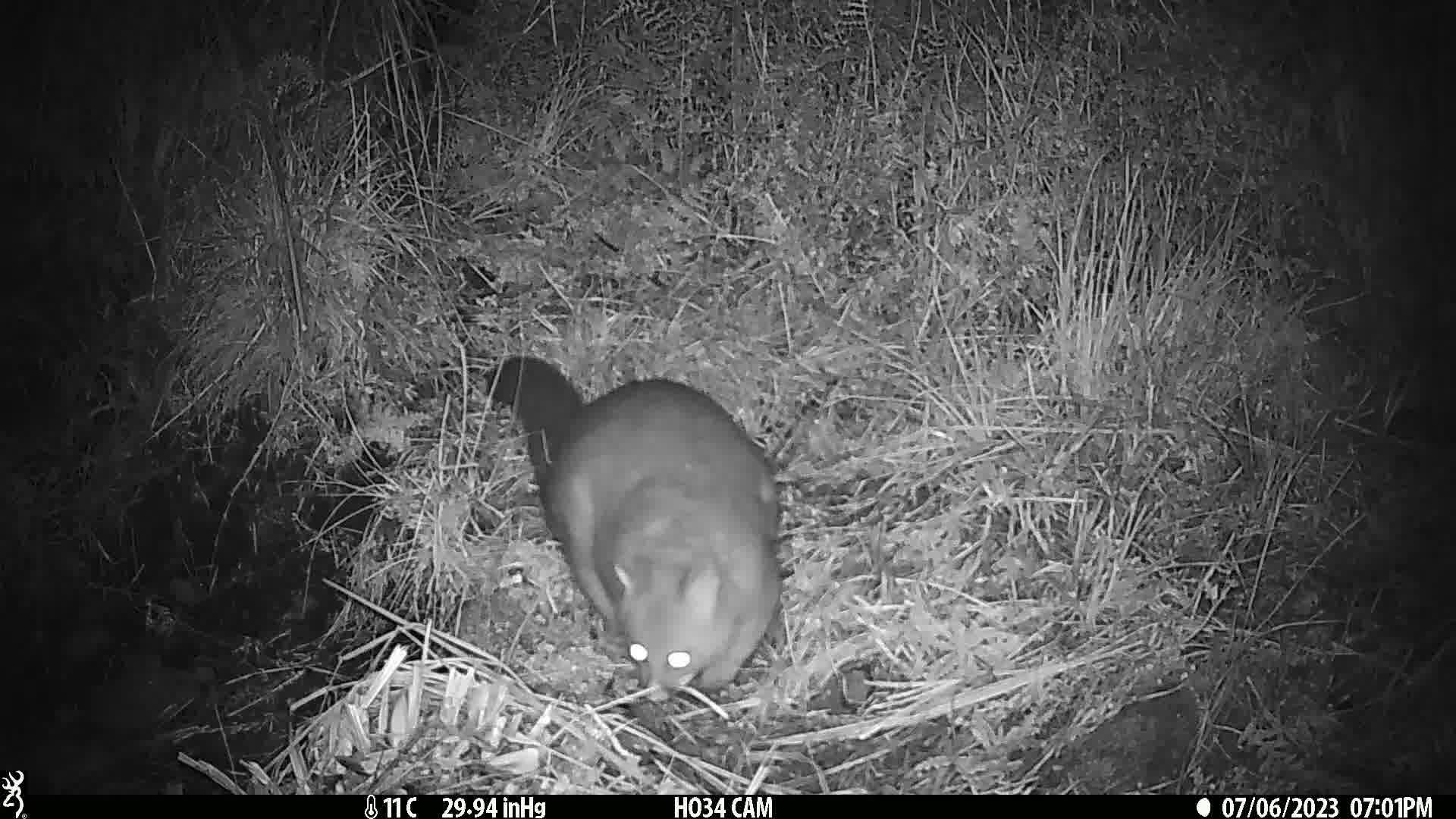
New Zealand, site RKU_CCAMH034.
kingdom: Animalia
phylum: Chordata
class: Mammalia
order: Diprotodontia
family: Phalangeridae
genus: Trichosurus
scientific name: Trichosurus vulpecula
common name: common brushtail possum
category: possum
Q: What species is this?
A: Possum (common brushtail possum) (Trichosurus vulpecula).